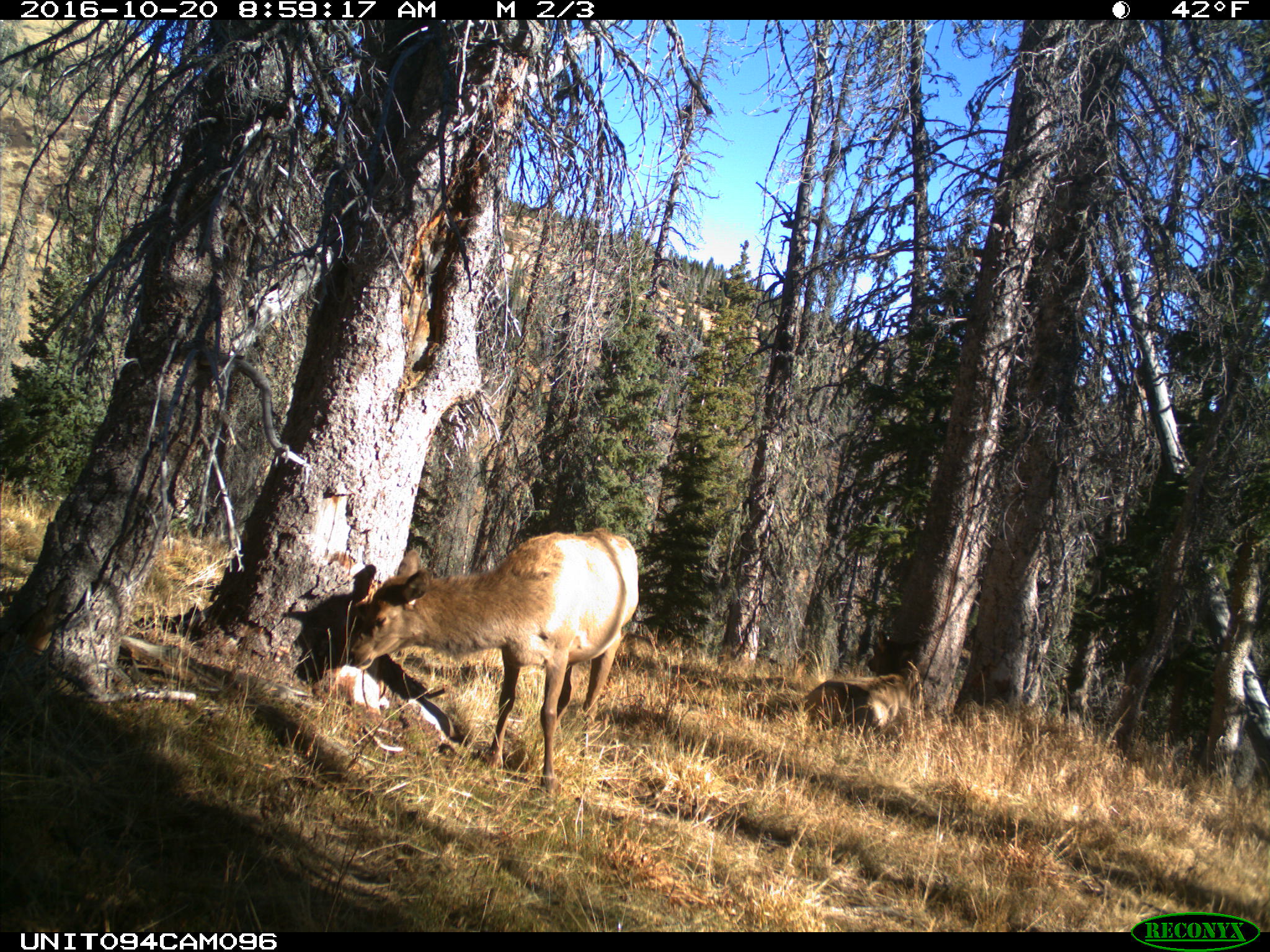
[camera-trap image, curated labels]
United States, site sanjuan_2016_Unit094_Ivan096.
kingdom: Animalia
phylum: Chordata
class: Mammalia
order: Artiodactyla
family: Cervidae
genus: Cervus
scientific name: Cervus elaphus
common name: red deer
Cervus elaphus (red deer).